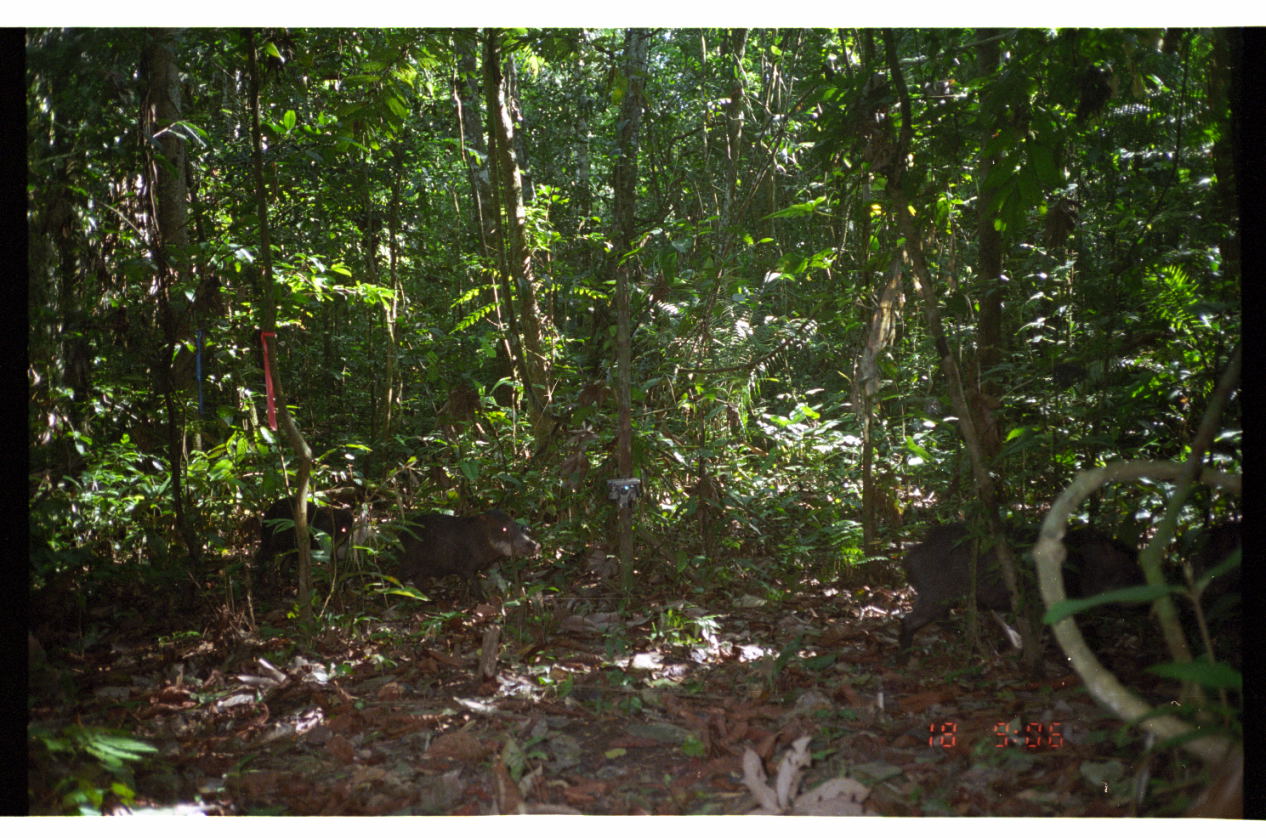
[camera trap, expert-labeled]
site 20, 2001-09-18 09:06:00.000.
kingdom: Animalia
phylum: Chordata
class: Mammalia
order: Artiodactyla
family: Tayassuidae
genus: Tayassu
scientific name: Tayassu pecari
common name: white-lipped peccary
Tayassu pecari (white-lipped peccary).